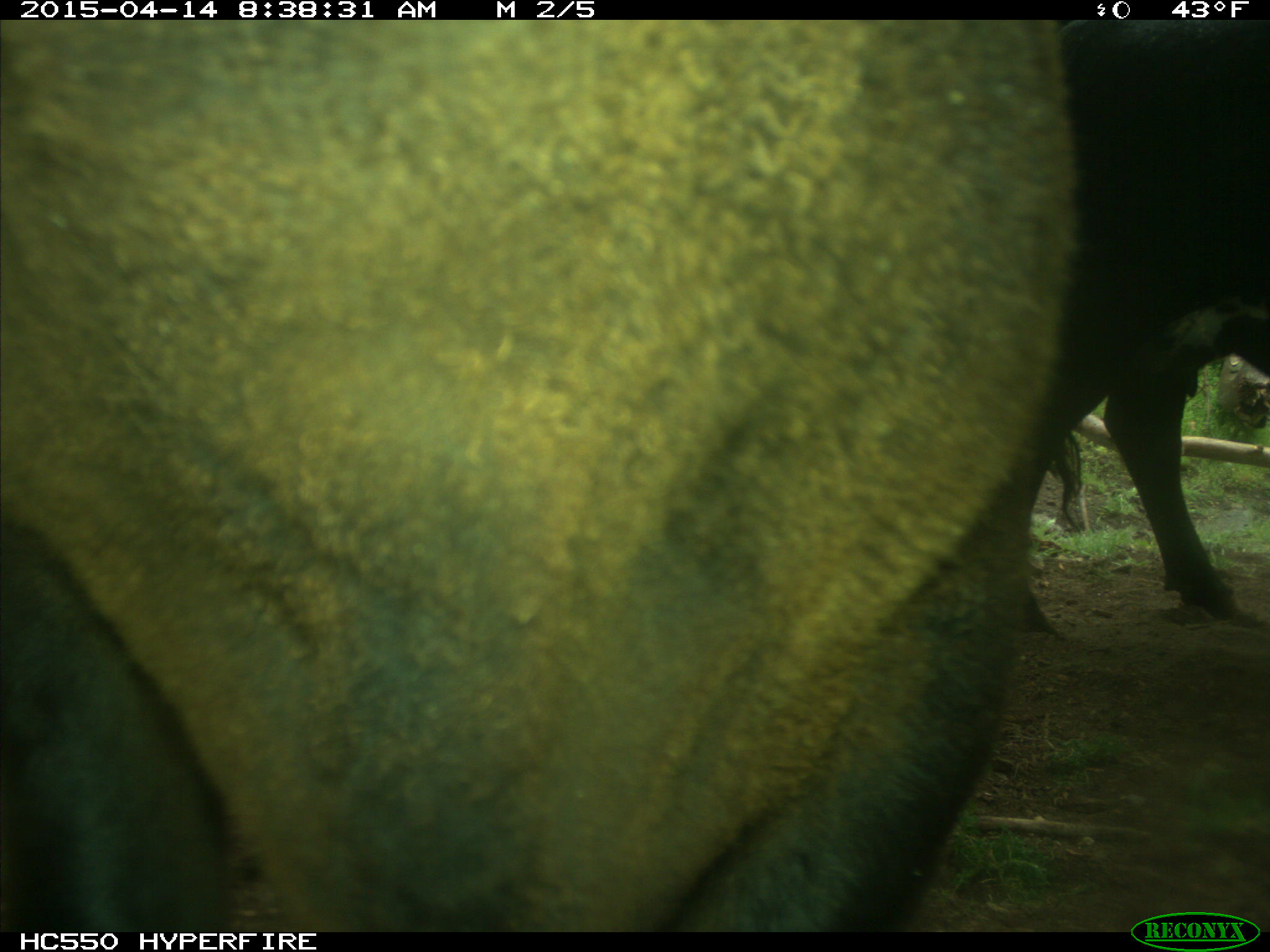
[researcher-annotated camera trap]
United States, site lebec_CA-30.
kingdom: Animalia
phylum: Chordata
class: Mammalia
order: Artiodactyla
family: Bovidae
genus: Bos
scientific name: Bos taurus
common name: domestic cow